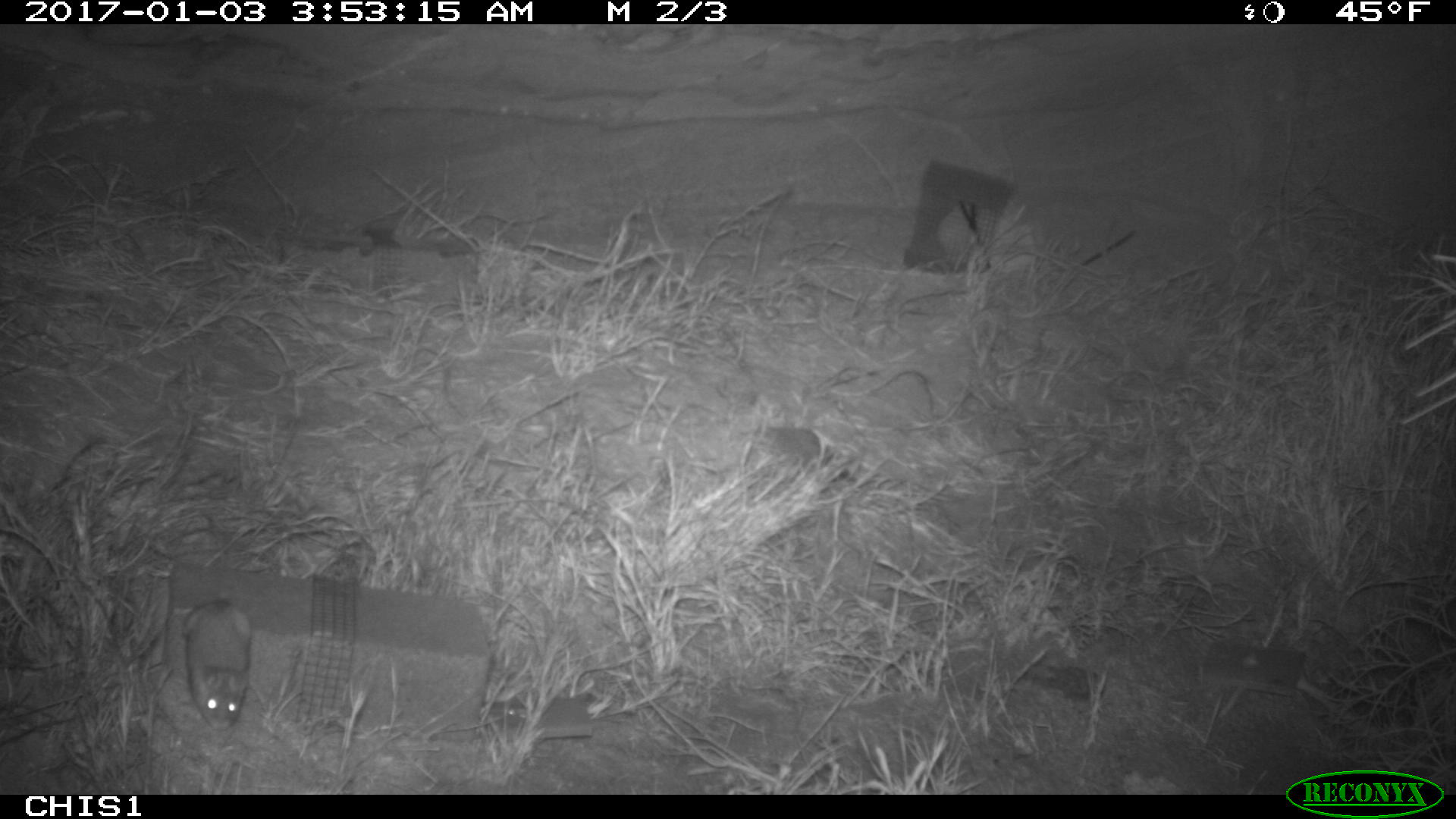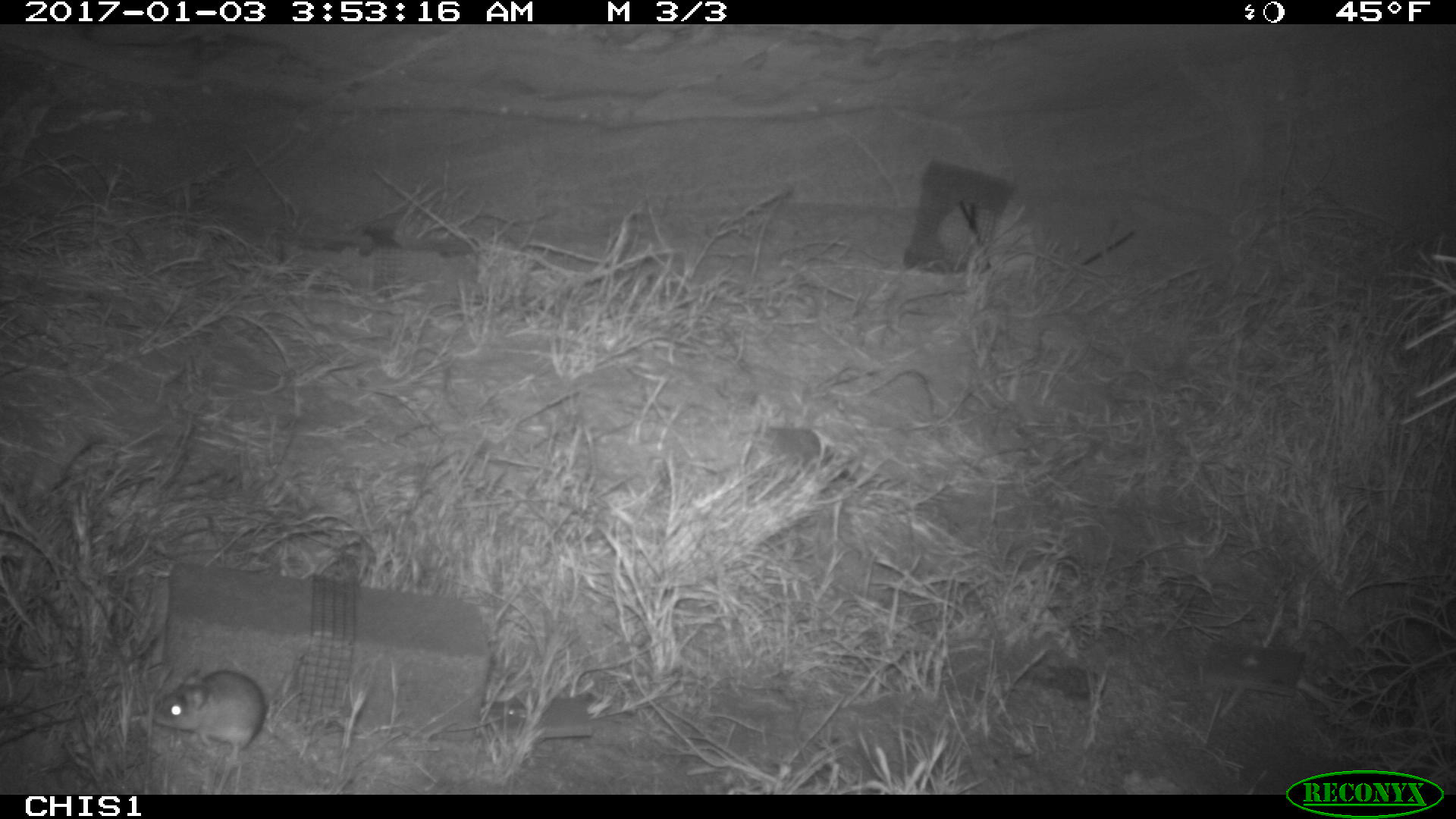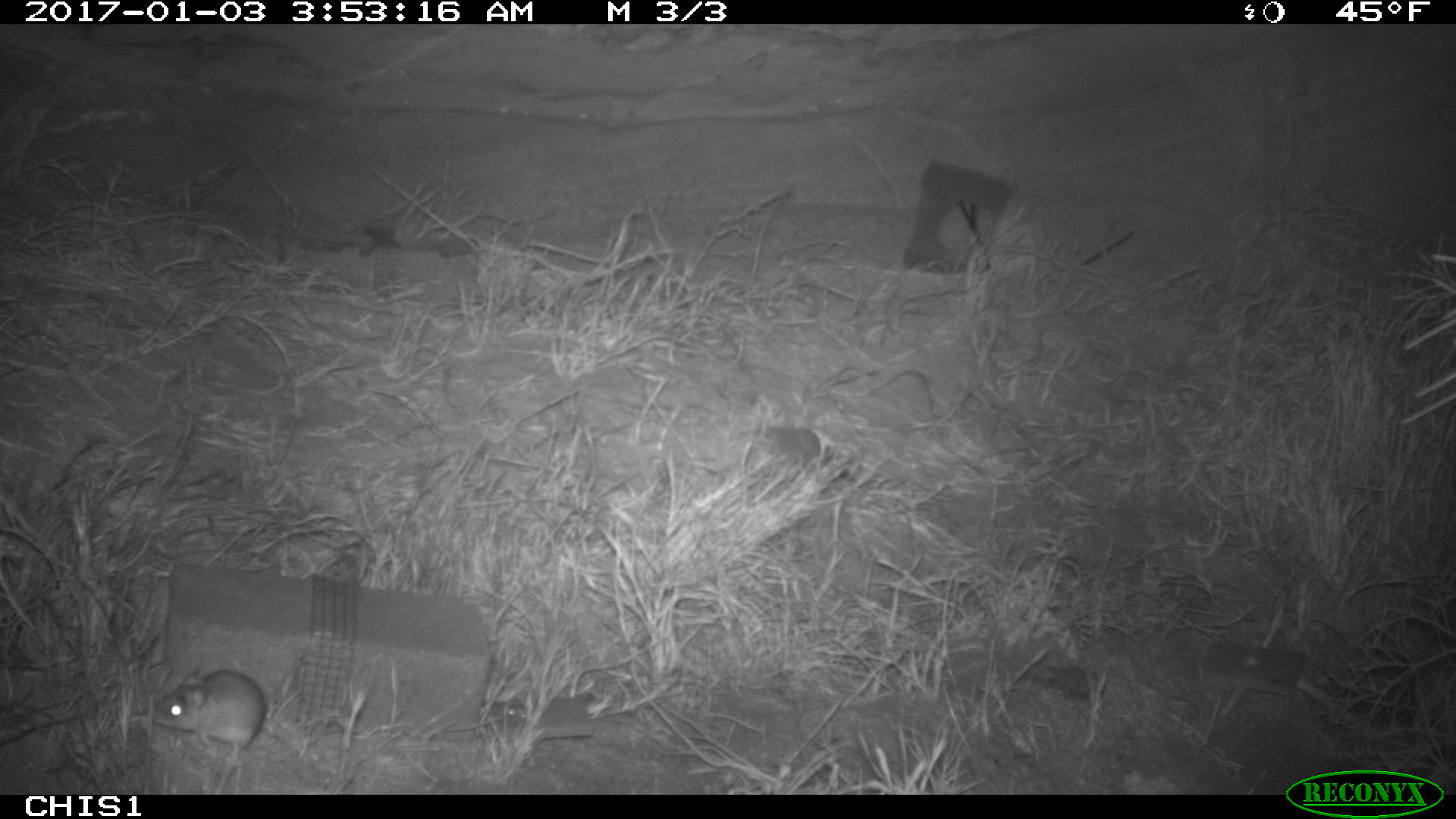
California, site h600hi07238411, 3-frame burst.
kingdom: Animalia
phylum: Chordata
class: Mammalia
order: Rodentia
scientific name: Rodentia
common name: rodent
Rodent (Rodentia).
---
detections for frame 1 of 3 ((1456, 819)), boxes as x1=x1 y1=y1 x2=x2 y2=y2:
rodent: x1=180 y1=530 x2=249 y2=731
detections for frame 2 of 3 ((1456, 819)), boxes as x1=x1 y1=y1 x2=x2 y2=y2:
rodent: x1=153 y1=670 x2=265 y2=762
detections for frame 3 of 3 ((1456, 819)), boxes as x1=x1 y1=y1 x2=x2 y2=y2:
rodent: x1=152 y1=670 x2=266 y2=764